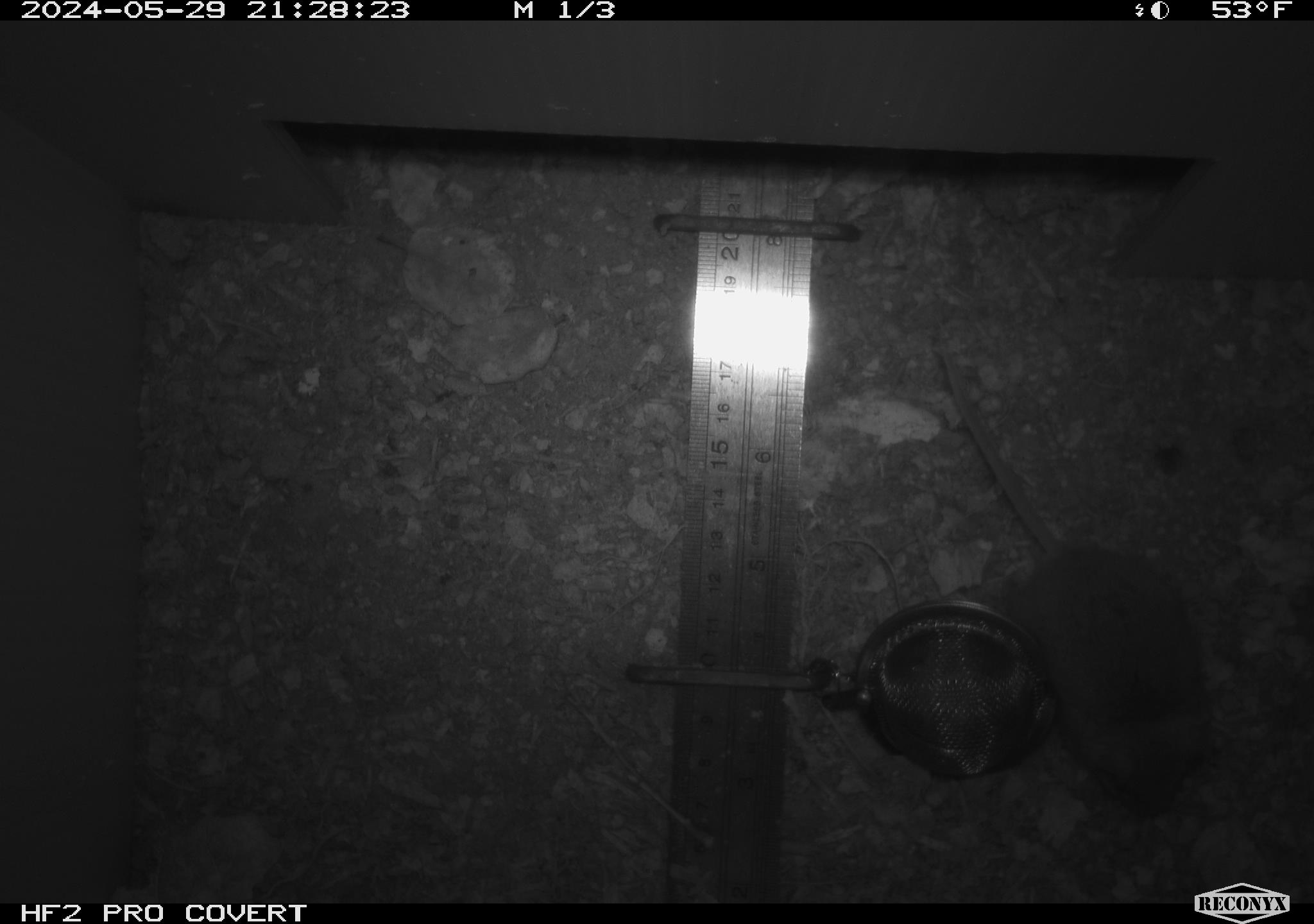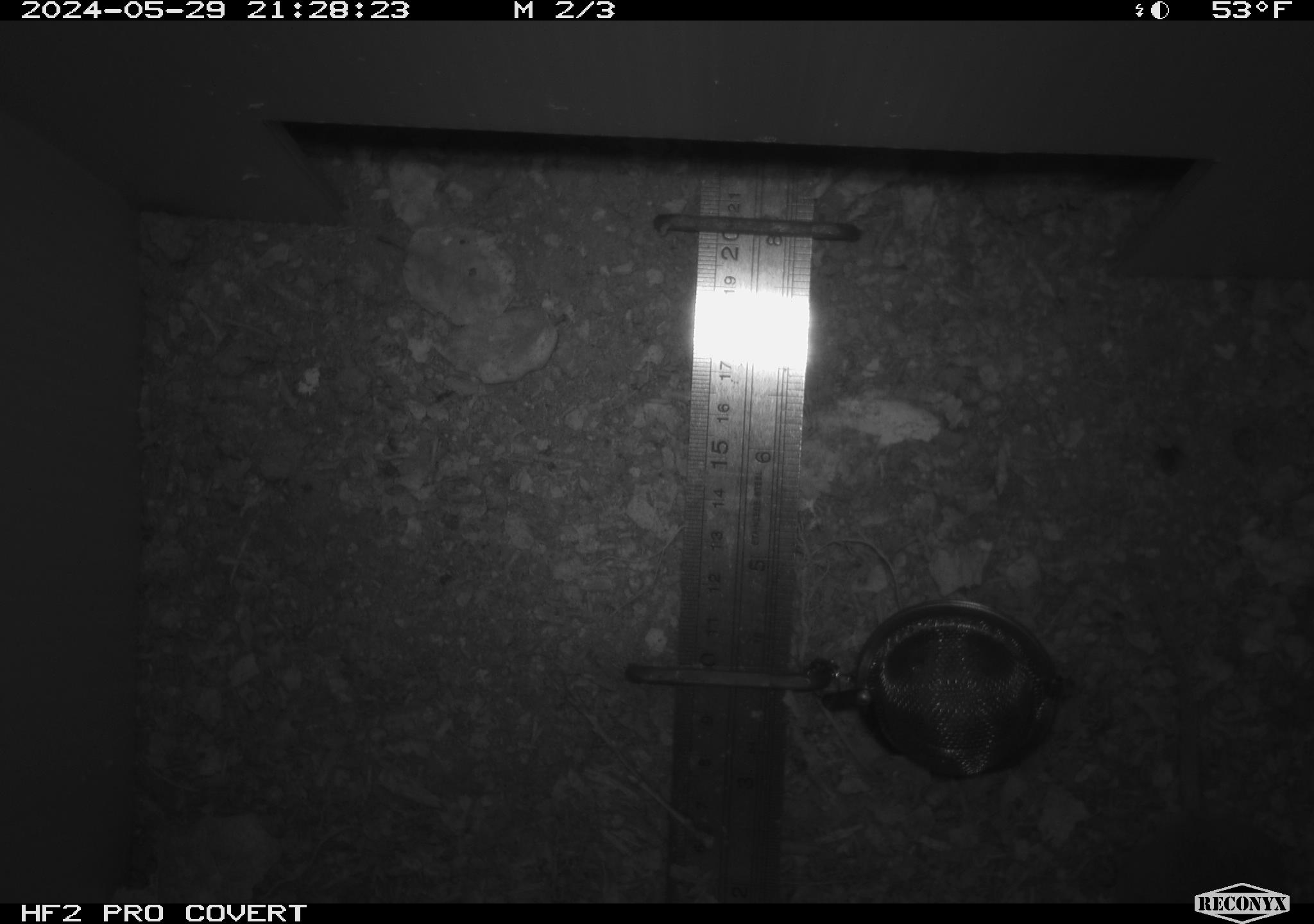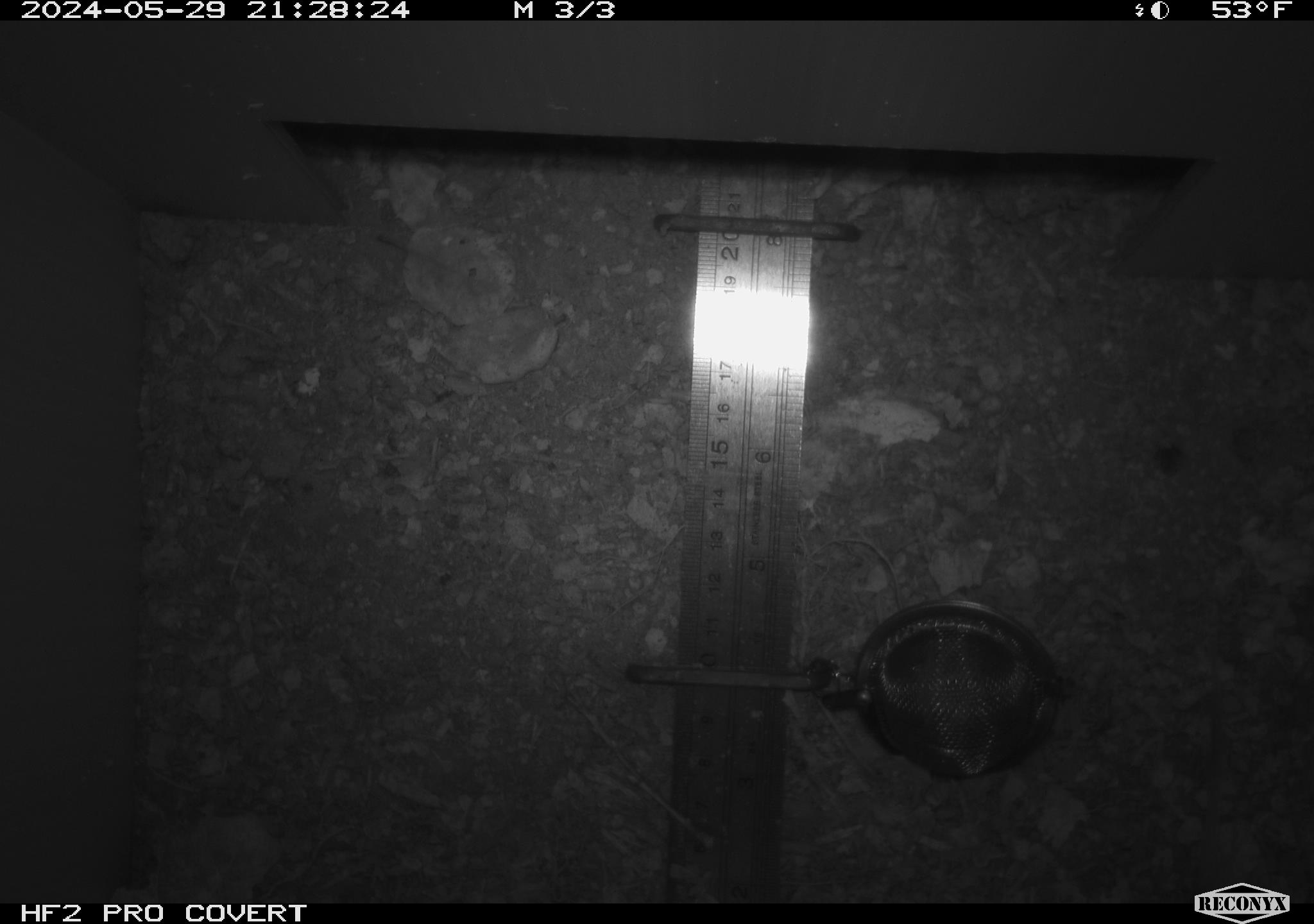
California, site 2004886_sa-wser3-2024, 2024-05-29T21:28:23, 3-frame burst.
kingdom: Animalia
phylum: Chordata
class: Mammalia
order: Rodentia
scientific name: Rodentia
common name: mouse species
Mouse species (Rodentia).